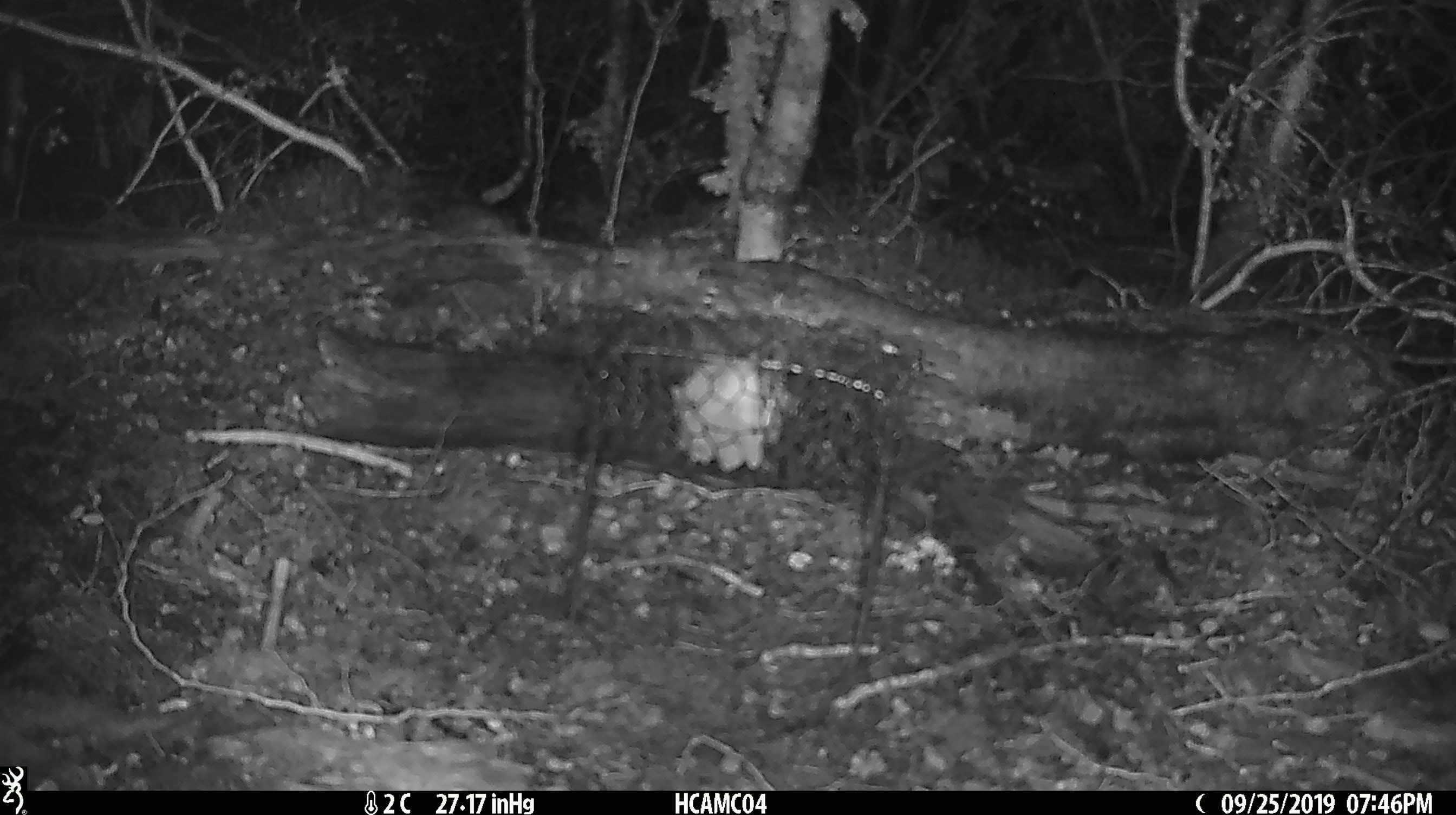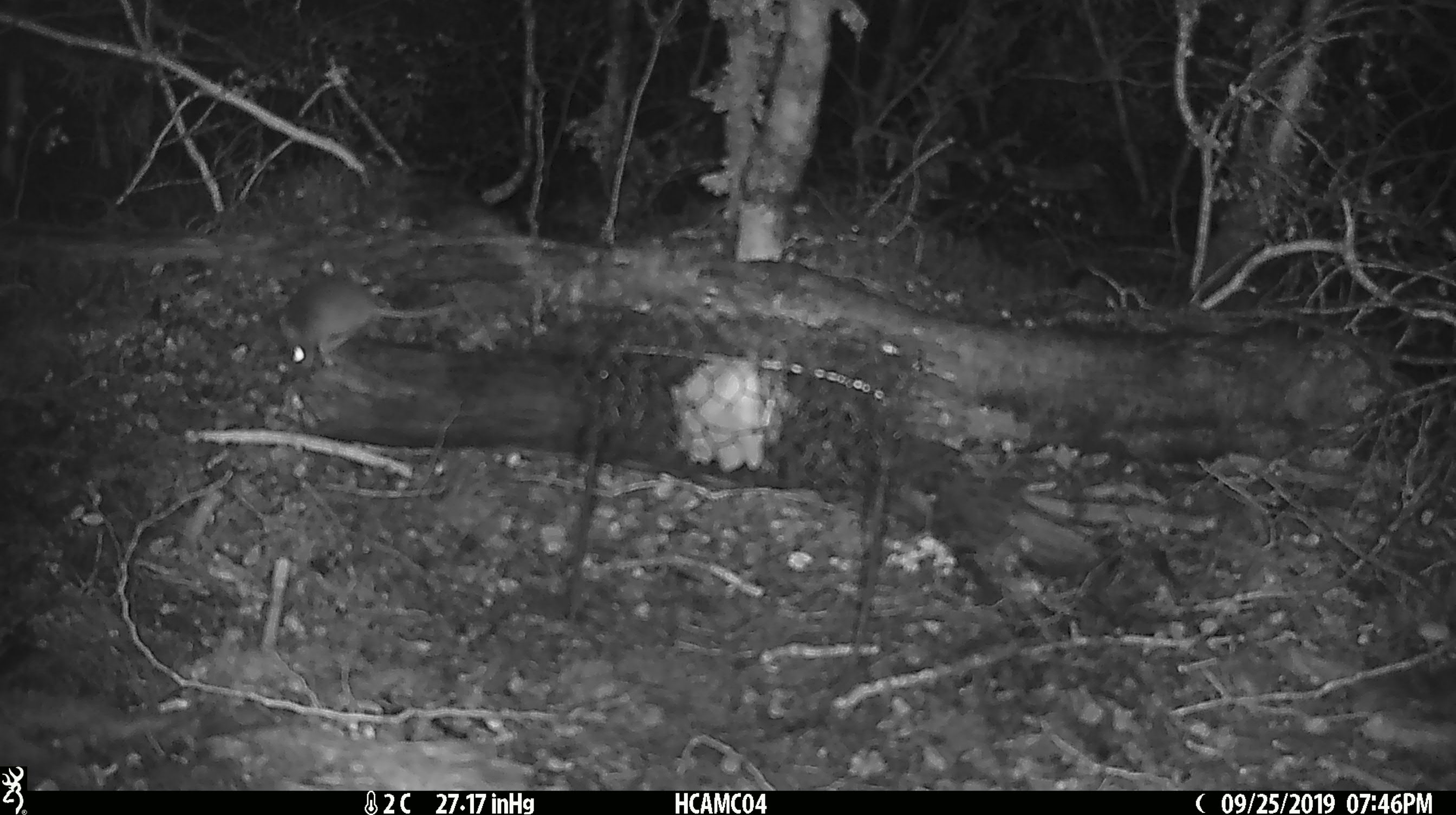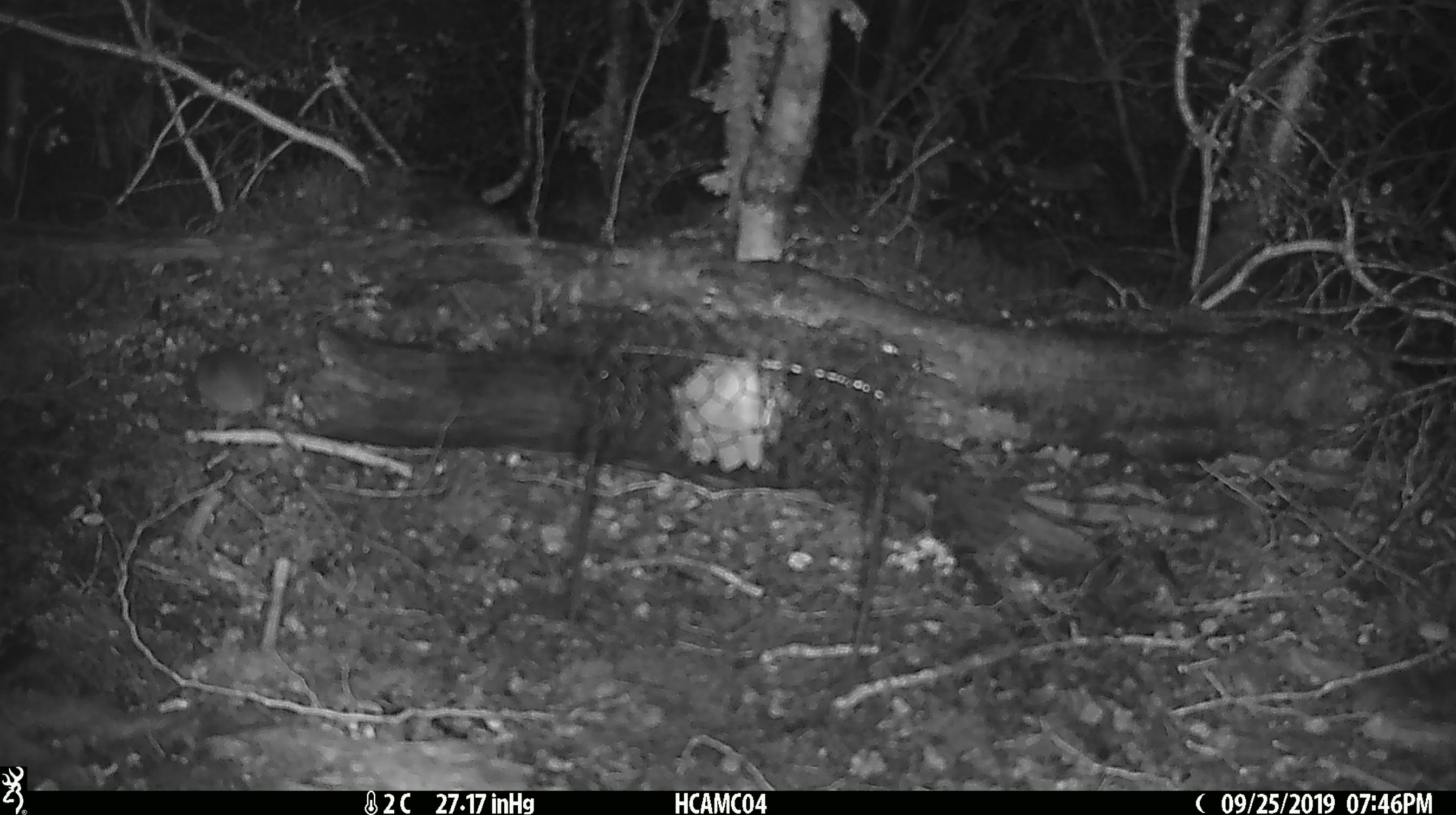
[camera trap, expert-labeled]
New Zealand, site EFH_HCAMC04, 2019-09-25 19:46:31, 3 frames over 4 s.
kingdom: Animalia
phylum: Chordata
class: Mammalia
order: Rodentia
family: Muridae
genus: Mus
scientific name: Mus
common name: mouse